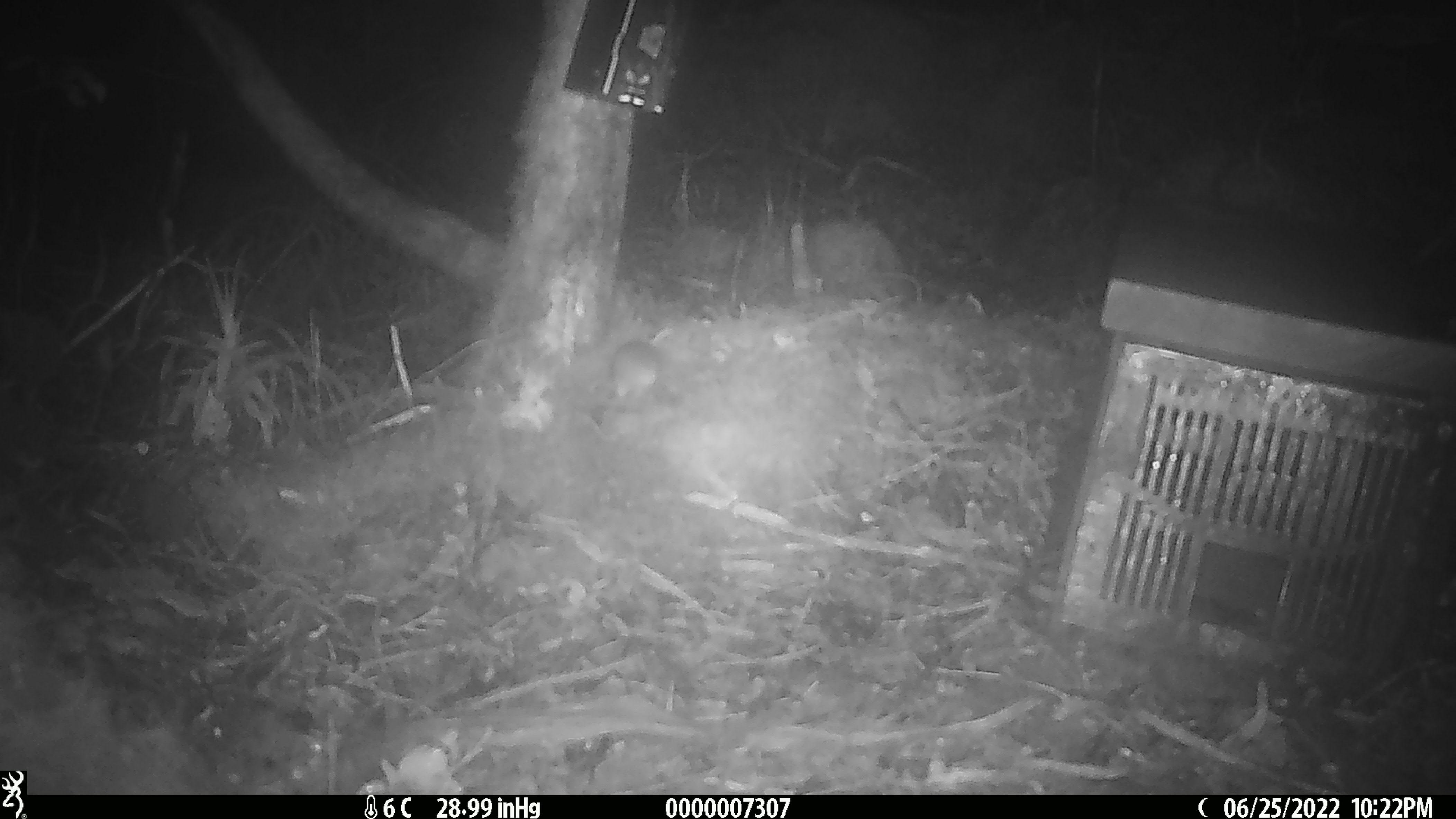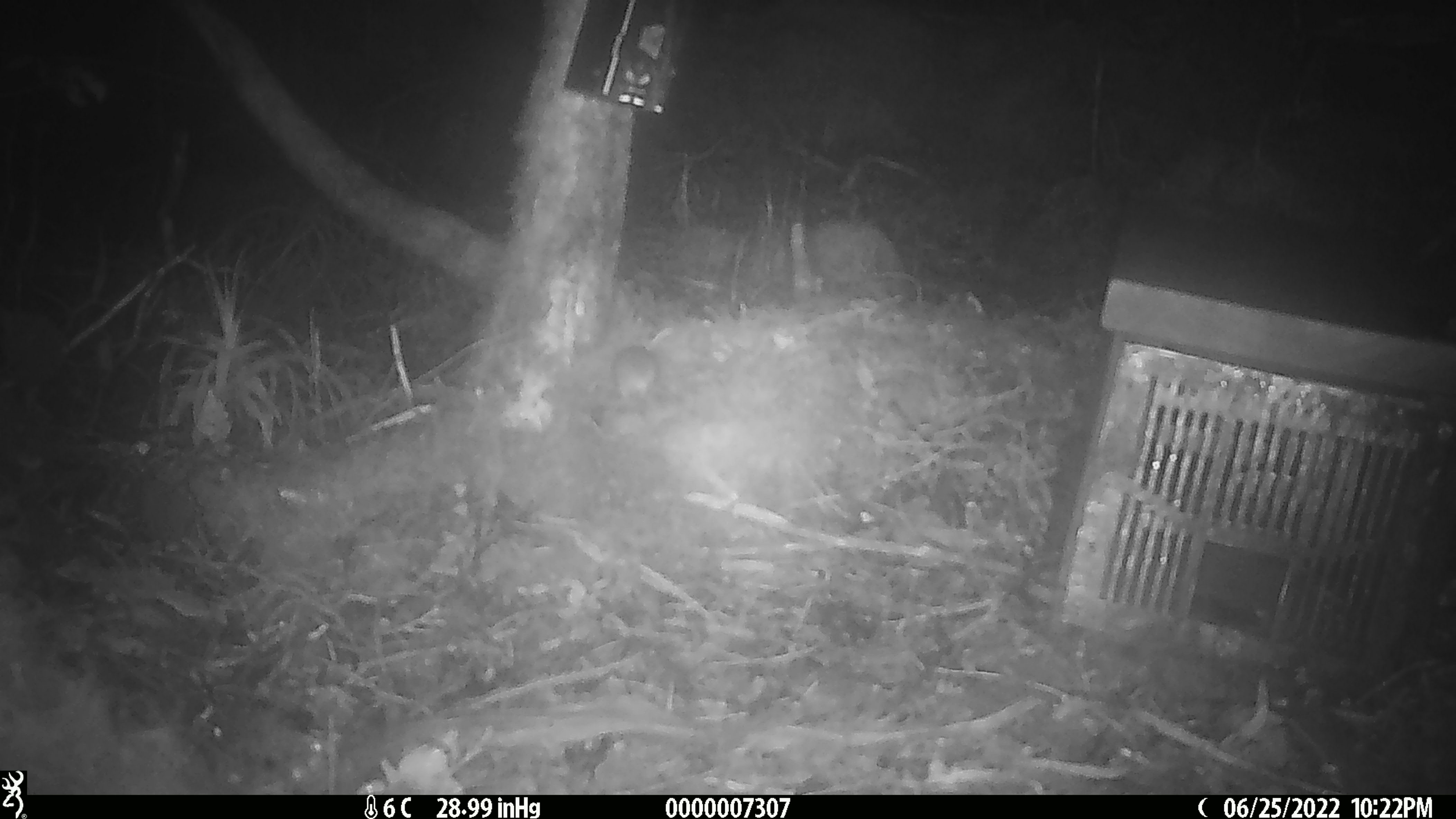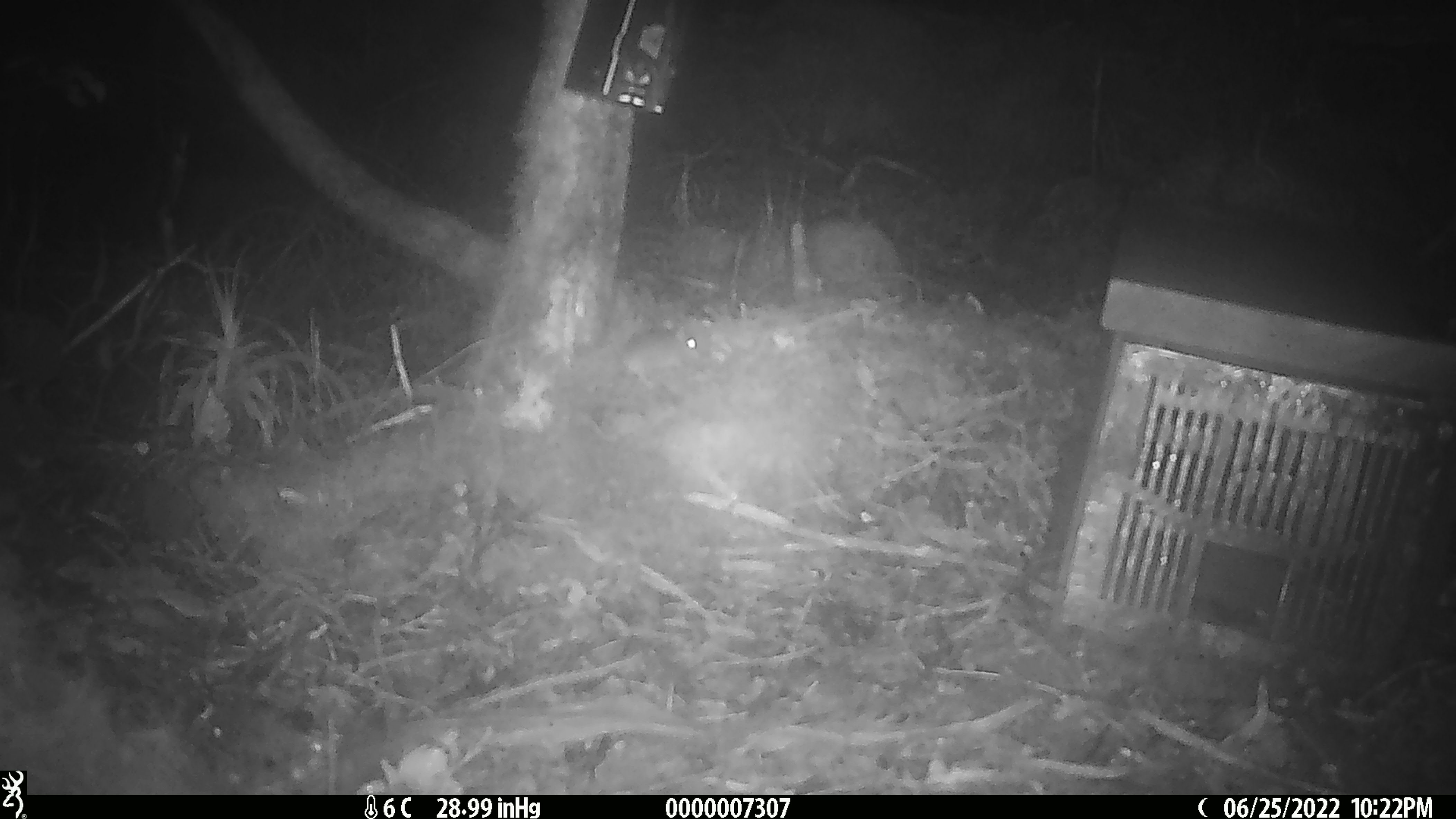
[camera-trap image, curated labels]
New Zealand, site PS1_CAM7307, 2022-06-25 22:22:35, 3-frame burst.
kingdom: Animalia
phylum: Chordata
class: Mammalia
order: Rodentia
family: Muridae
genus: Mus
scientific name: Mus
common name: mouse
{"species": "mouse (Mus)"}